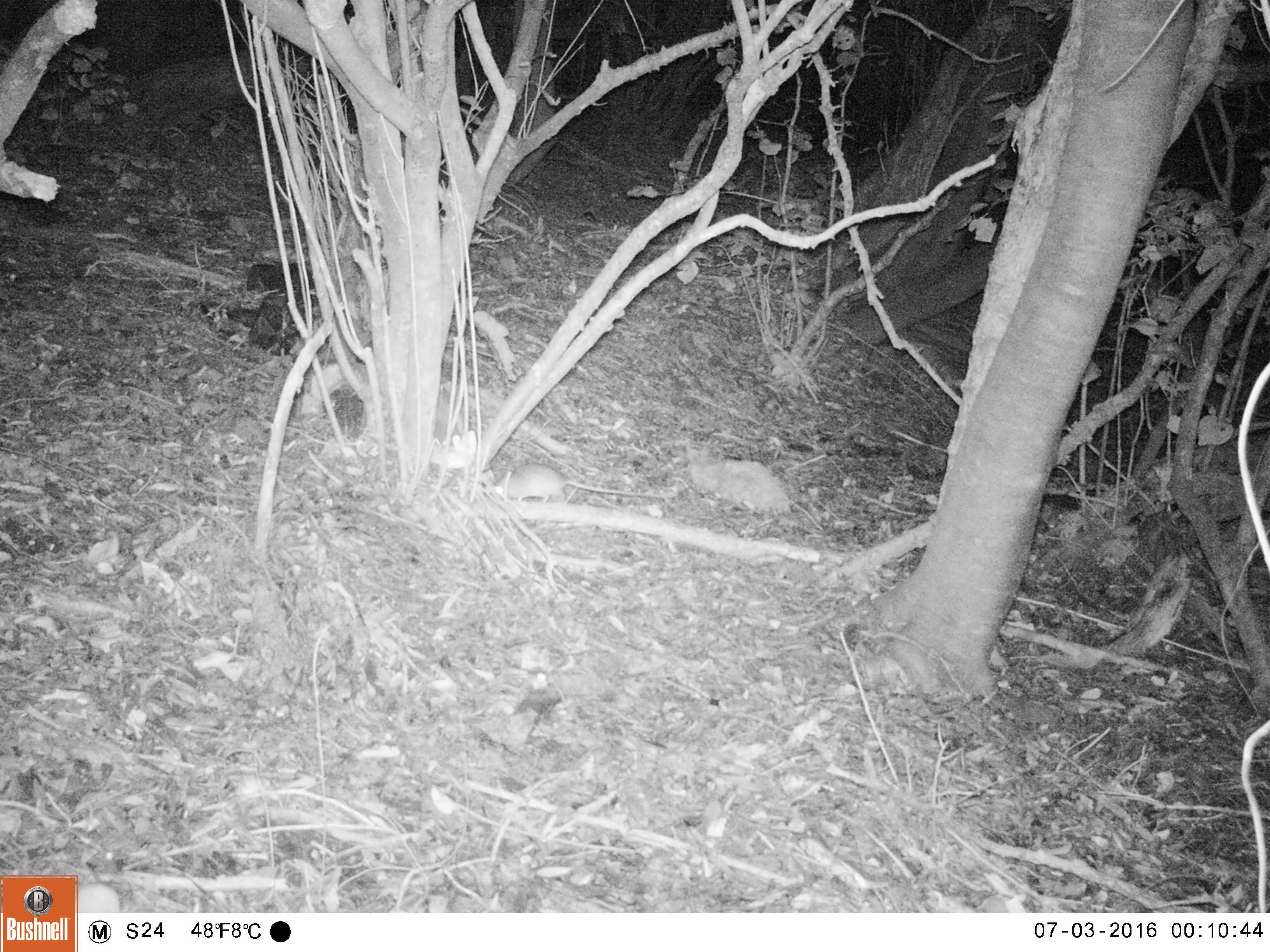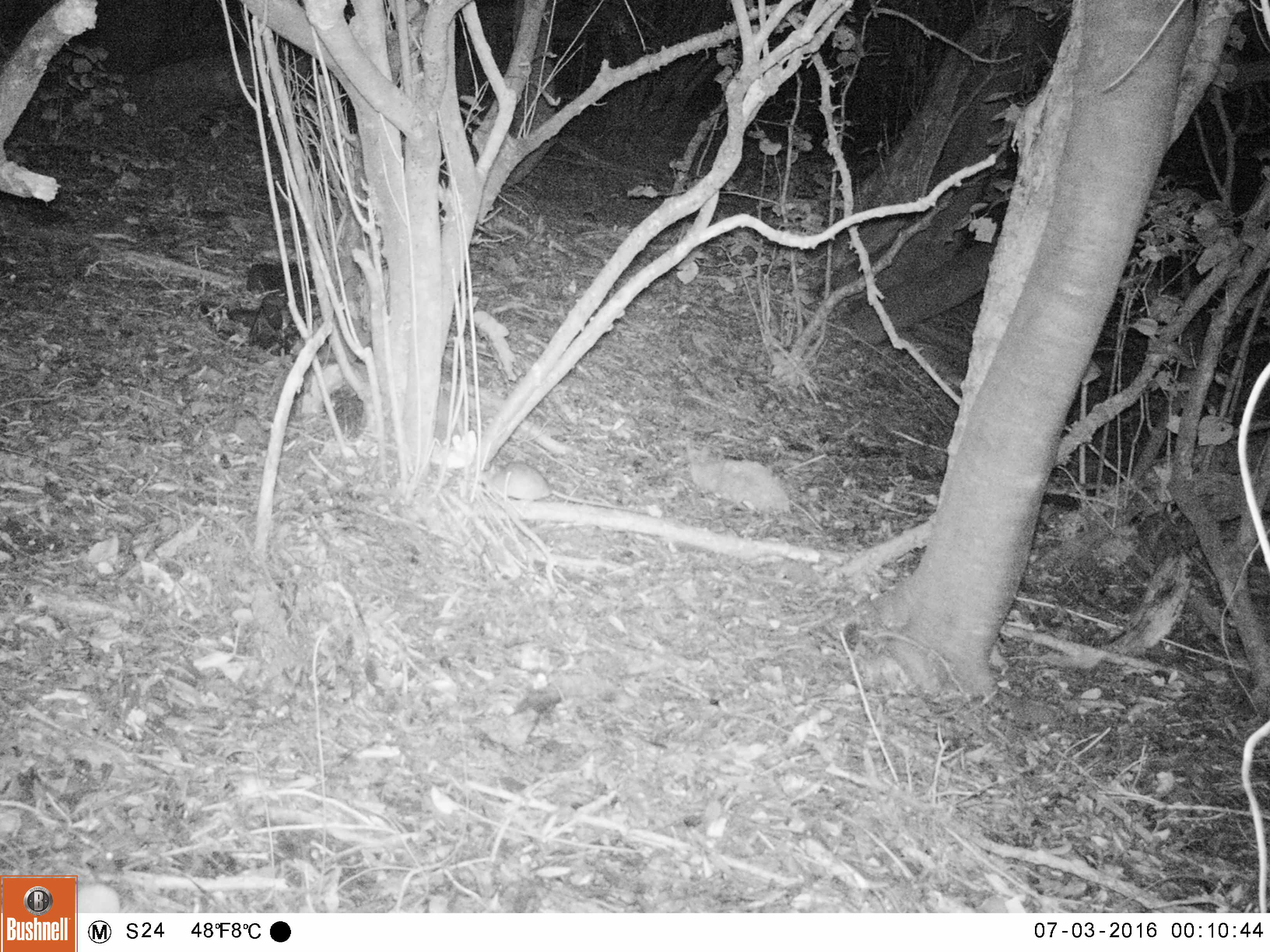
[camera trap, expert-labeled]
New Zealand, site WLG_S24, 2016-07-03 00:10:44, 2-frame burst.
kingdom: Animalia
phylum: Chordata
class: Mammalia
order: Rodentia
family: Muridae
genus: Rattus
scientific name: Rattus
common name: rat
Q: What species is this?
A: Rat (Rattus).